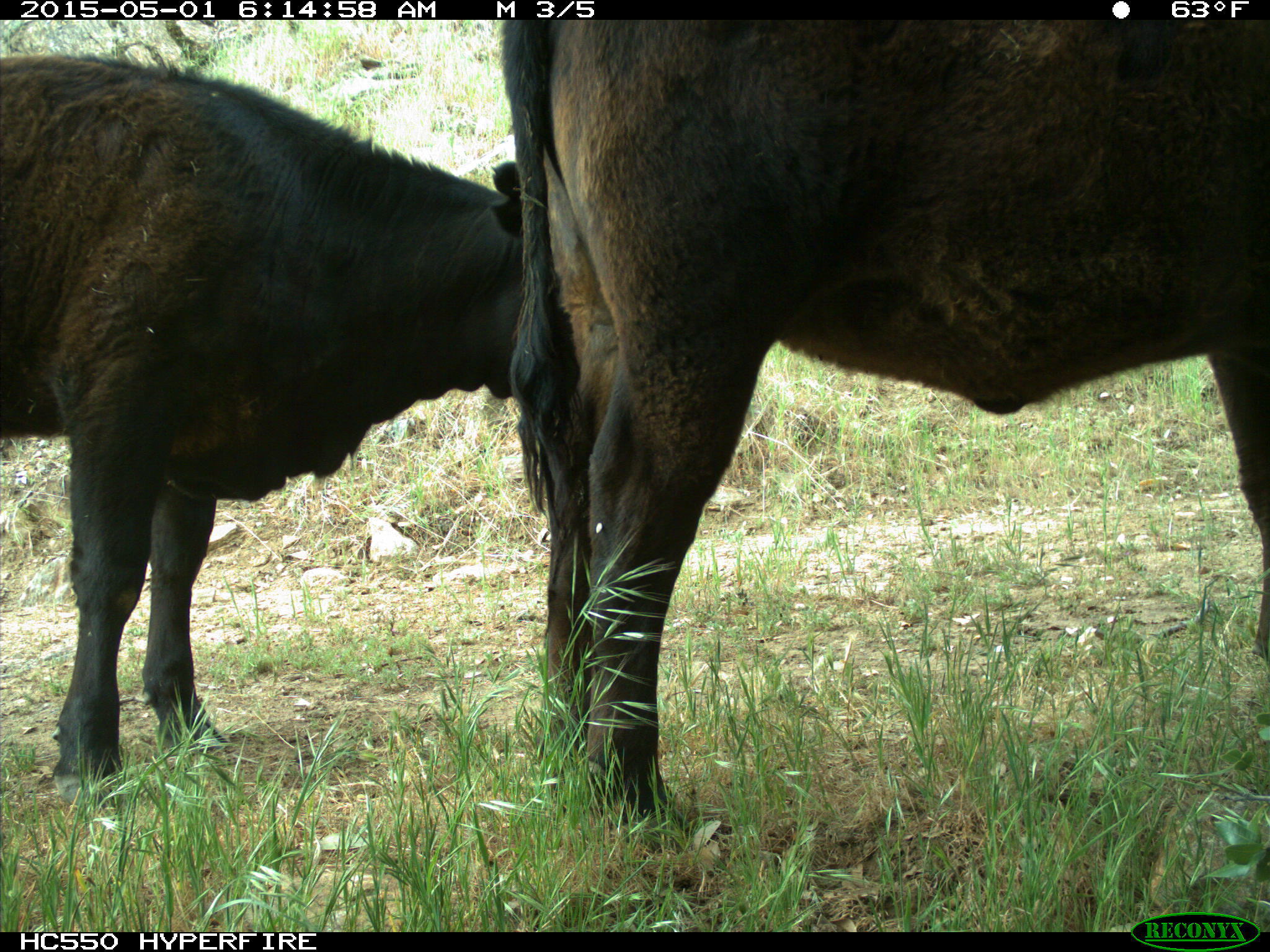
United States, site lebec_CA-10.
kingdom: Animalia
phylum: Chordata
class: Mammalia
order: Artiodactyla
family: Bovidae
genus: Bos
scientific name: Bos taurus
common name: domestic cow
Bos taurus (domestic cow).